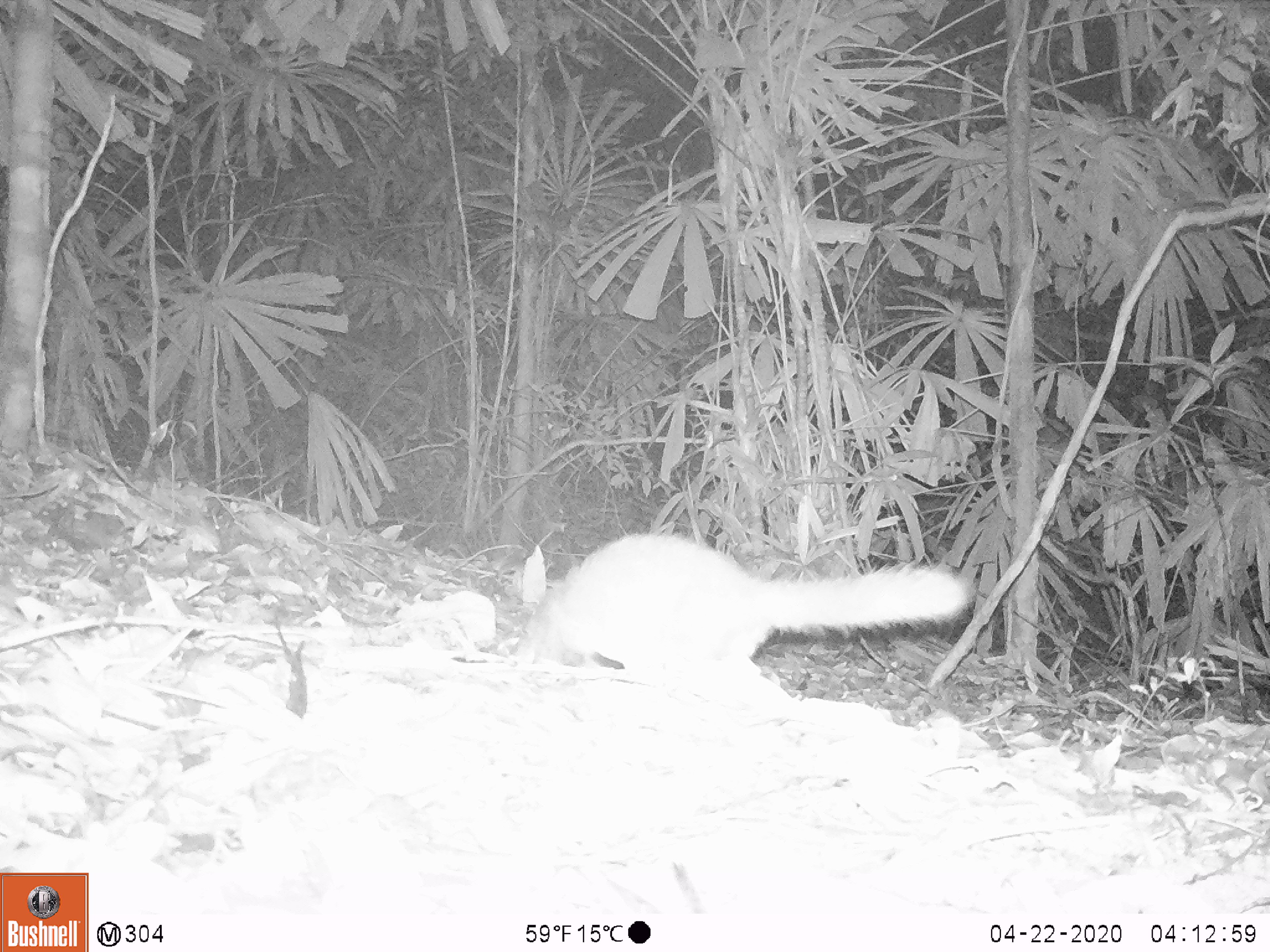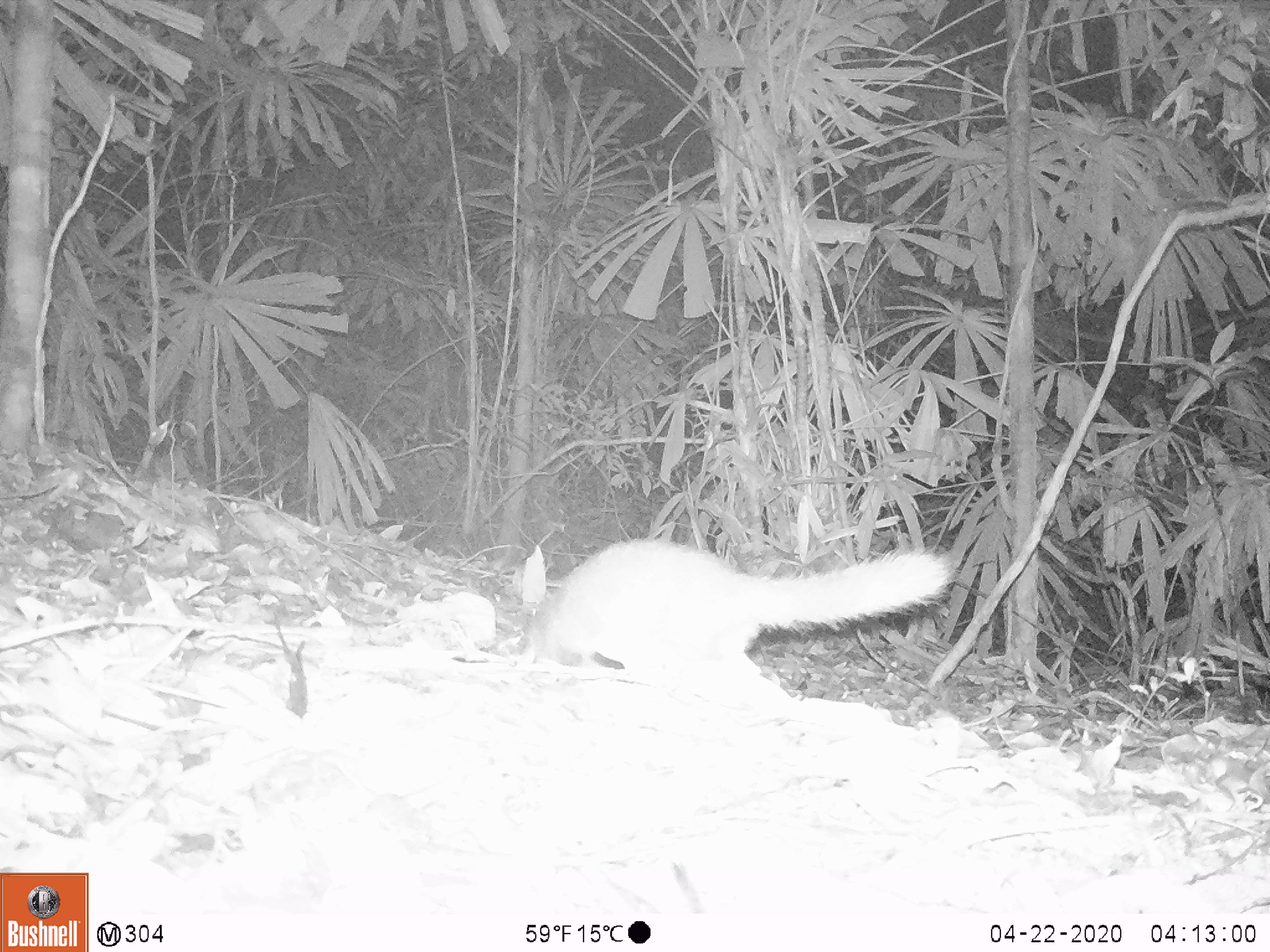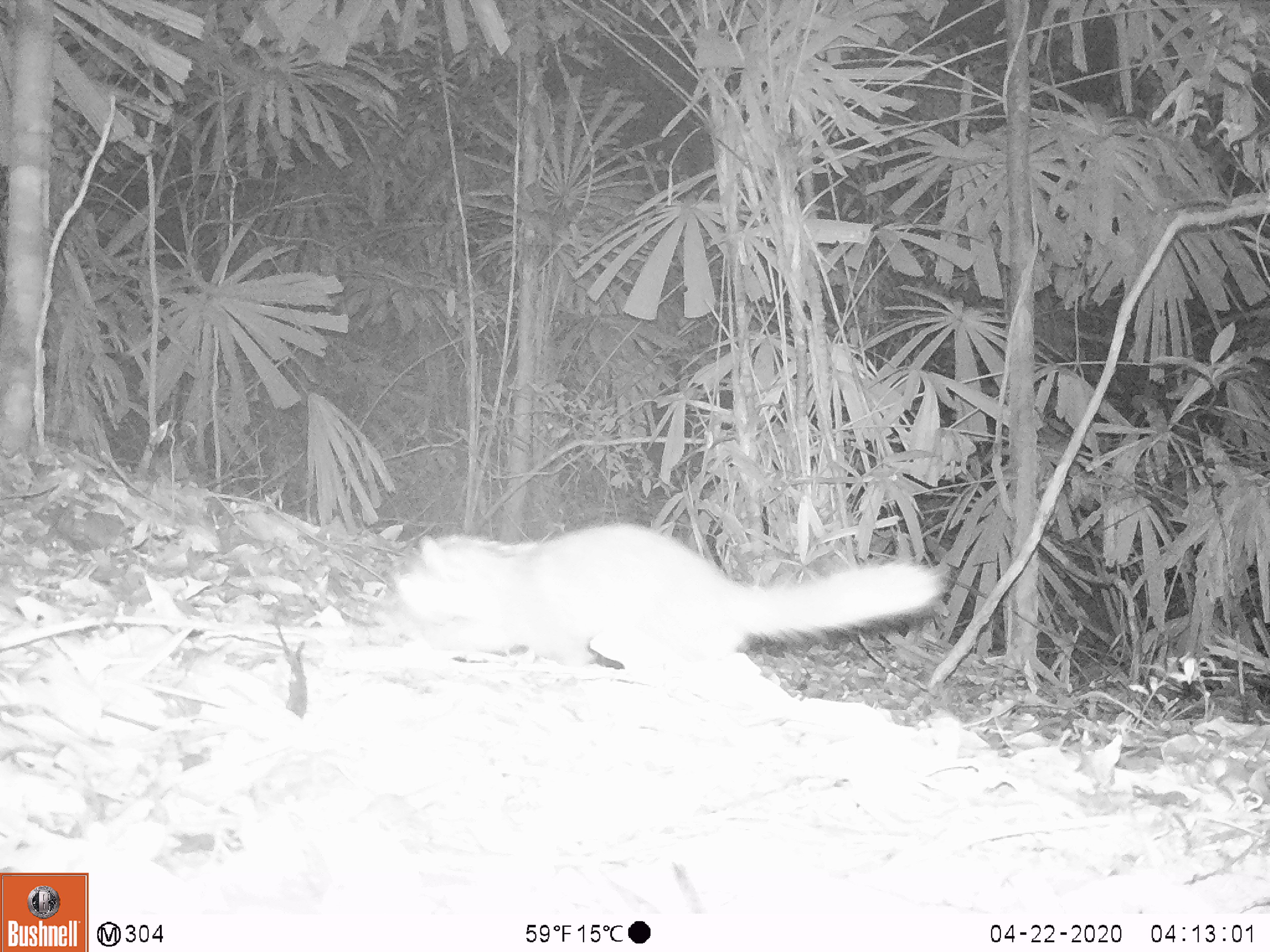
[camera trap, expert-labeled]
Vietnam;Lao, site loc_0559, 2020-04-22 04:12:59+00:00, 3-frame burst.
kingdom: Animalia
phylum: Chordata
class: Mammalia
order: Carnivora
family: Mustelidae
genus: Melogale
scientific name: Melogale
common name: ferret badger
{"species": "ferret badger (Melogale)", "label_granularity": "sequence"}